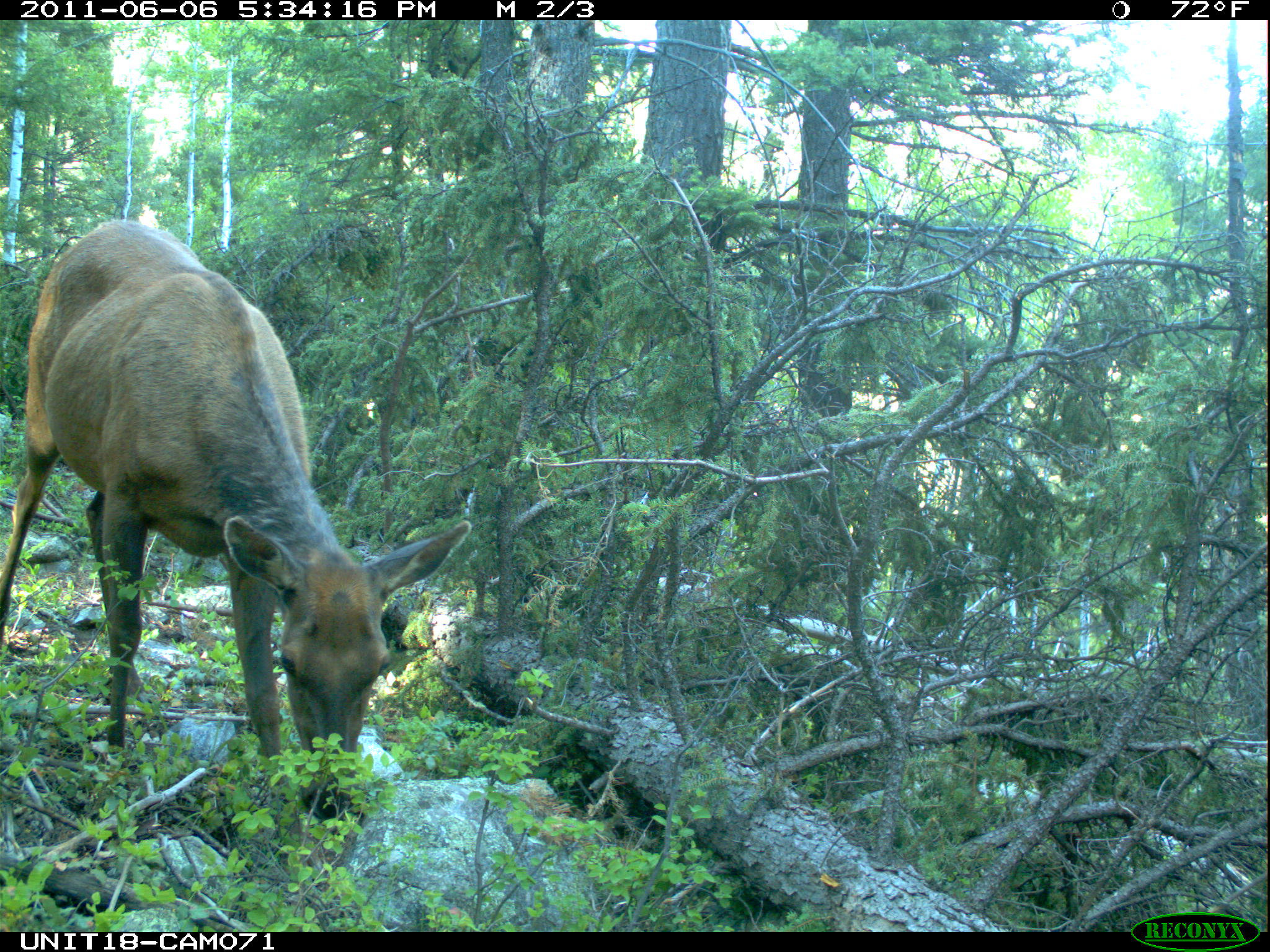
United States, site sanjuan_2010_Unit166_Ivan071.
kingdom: Animalia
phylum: Chordata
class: Mammalia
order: Artiodactyla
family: Cervidae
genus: Cervus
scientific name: Cervus elaphus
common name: red deer